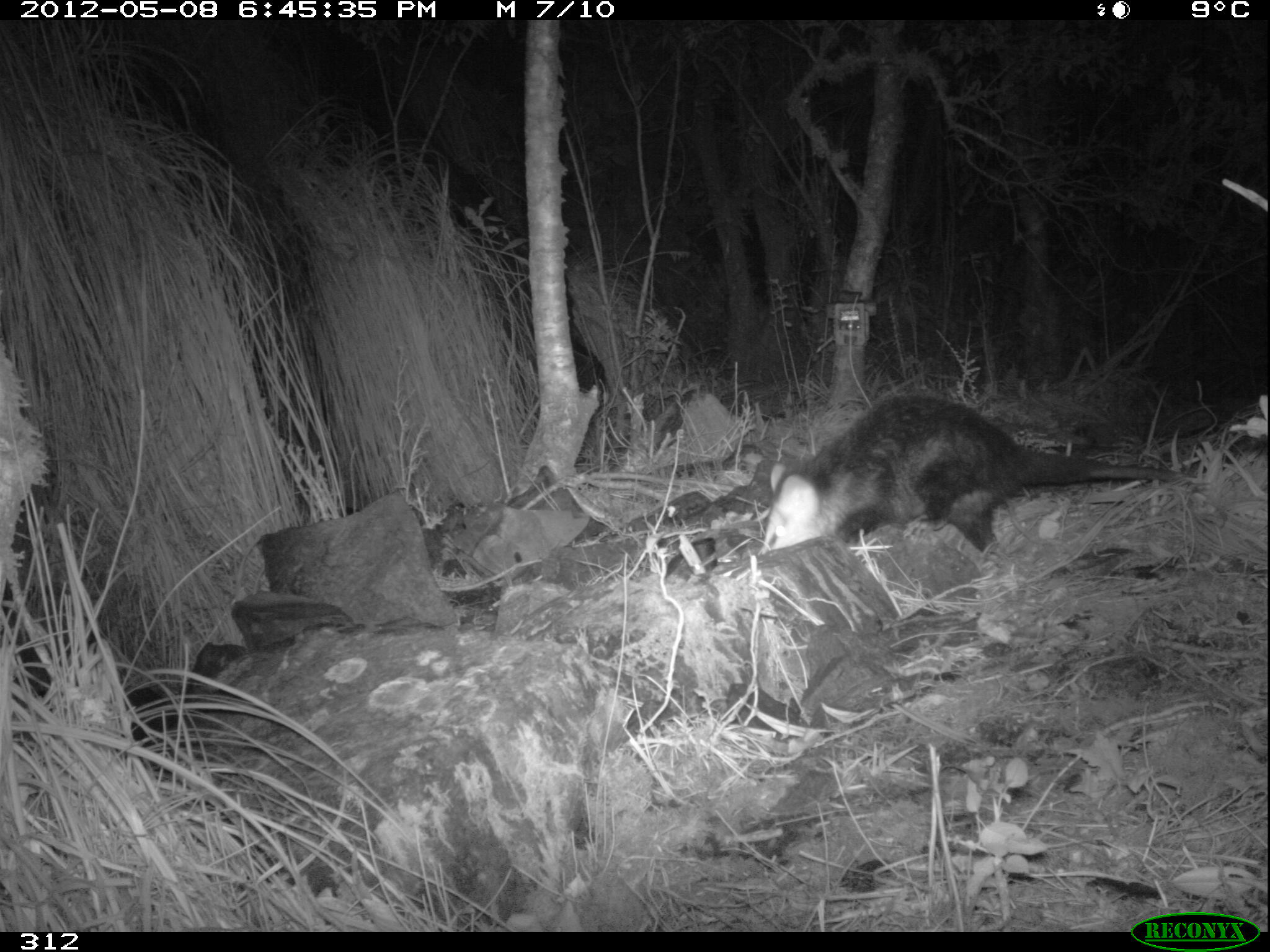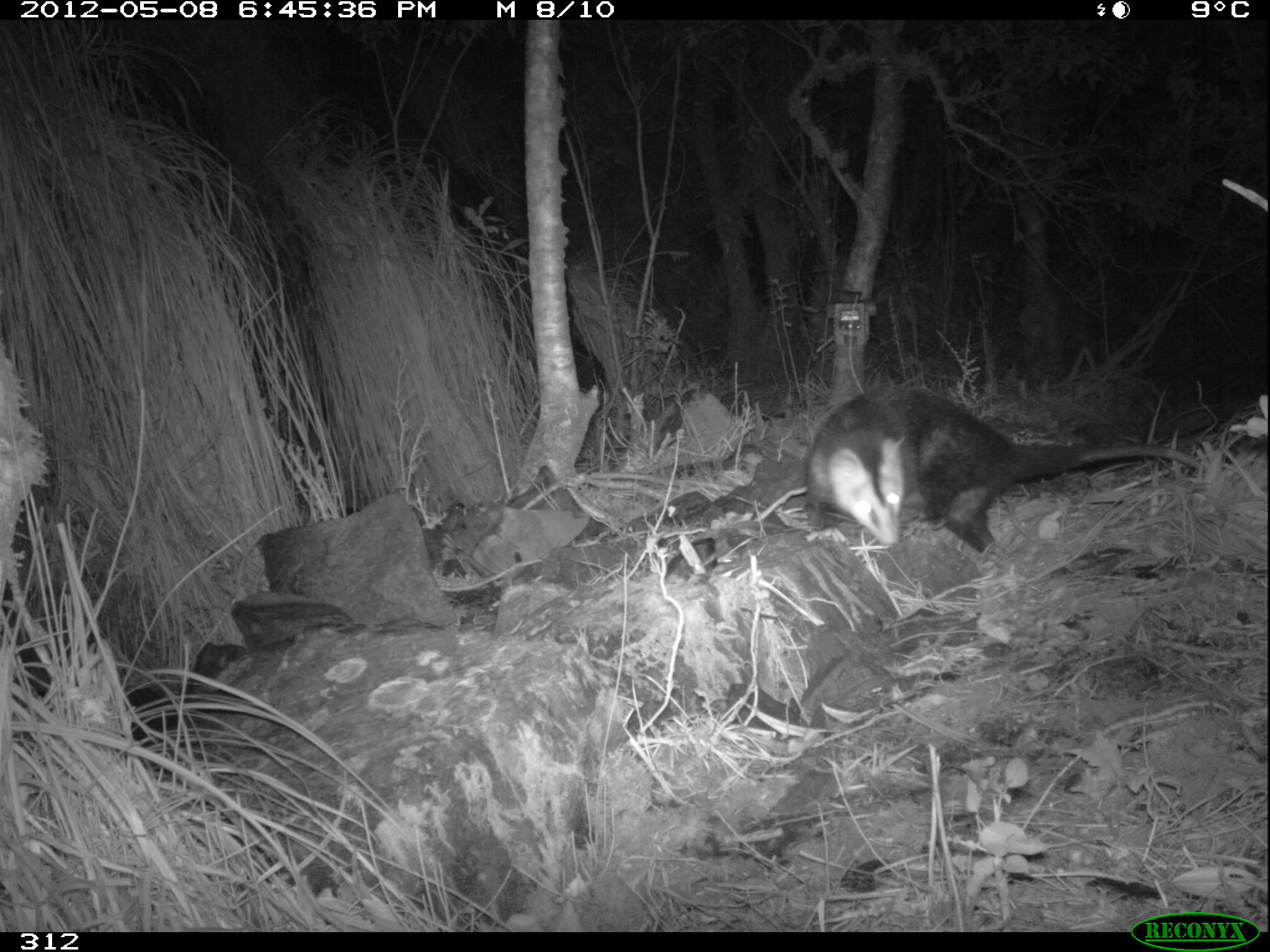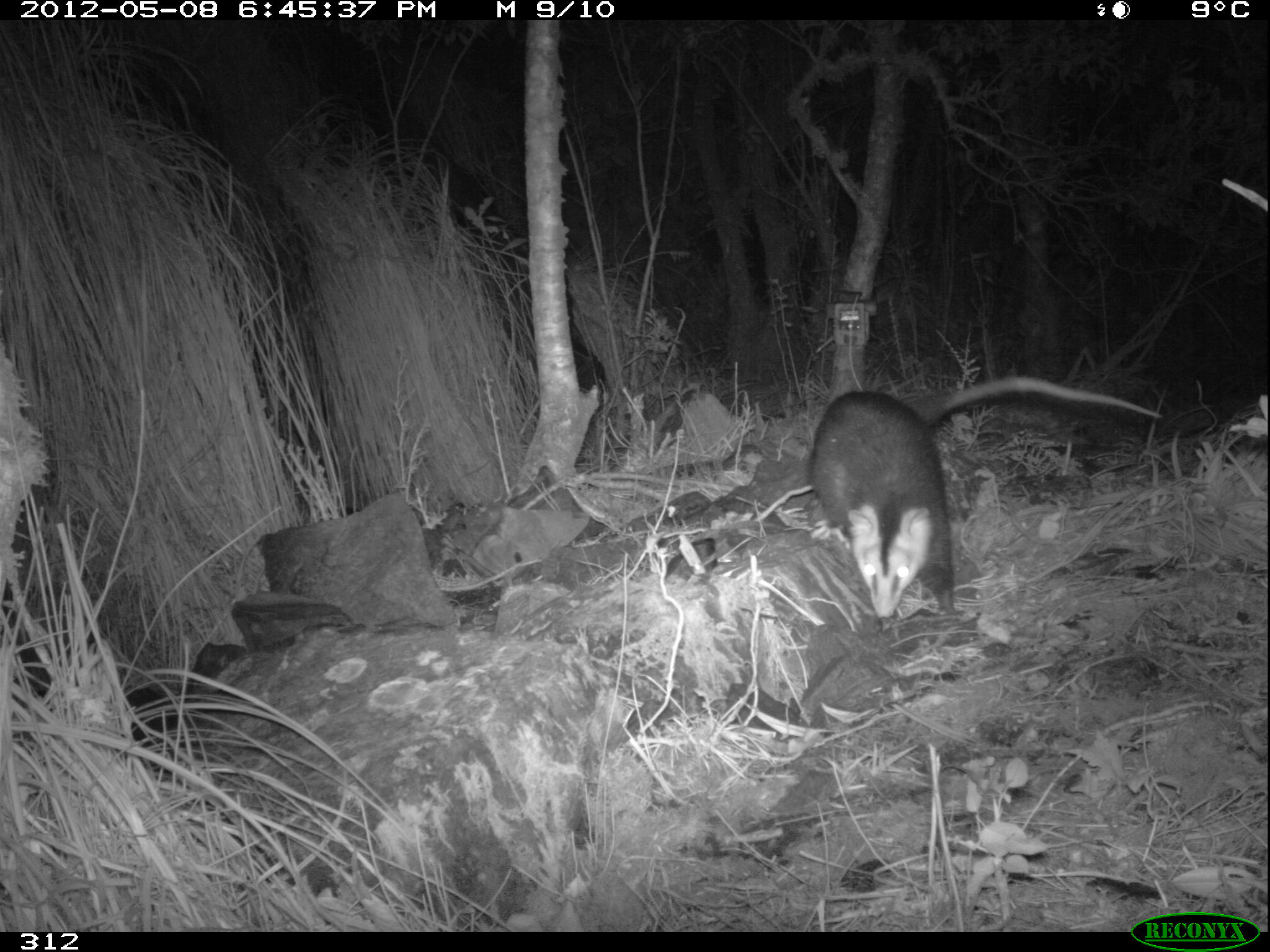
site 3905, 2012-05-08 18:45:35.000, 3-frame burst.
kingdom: Animalia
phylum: Chordata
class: Mammalia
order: Didelphimorphia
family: Didelphidae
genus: Didelphis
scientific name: Didelphis pernigra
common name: andean white-eared opossum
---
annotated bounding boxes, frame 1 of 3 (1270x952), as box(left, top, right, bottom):
didelphis pernigra: box(756, 391, 1185, 559)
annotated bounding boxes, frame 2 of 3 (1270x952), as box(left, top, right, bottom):
didelphis pernigra: box(798, 383, 1203, 557)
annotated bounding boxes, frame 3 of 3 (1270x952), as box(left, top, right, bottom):
didelphis pernigra: box(806, 375, 1162, 618)